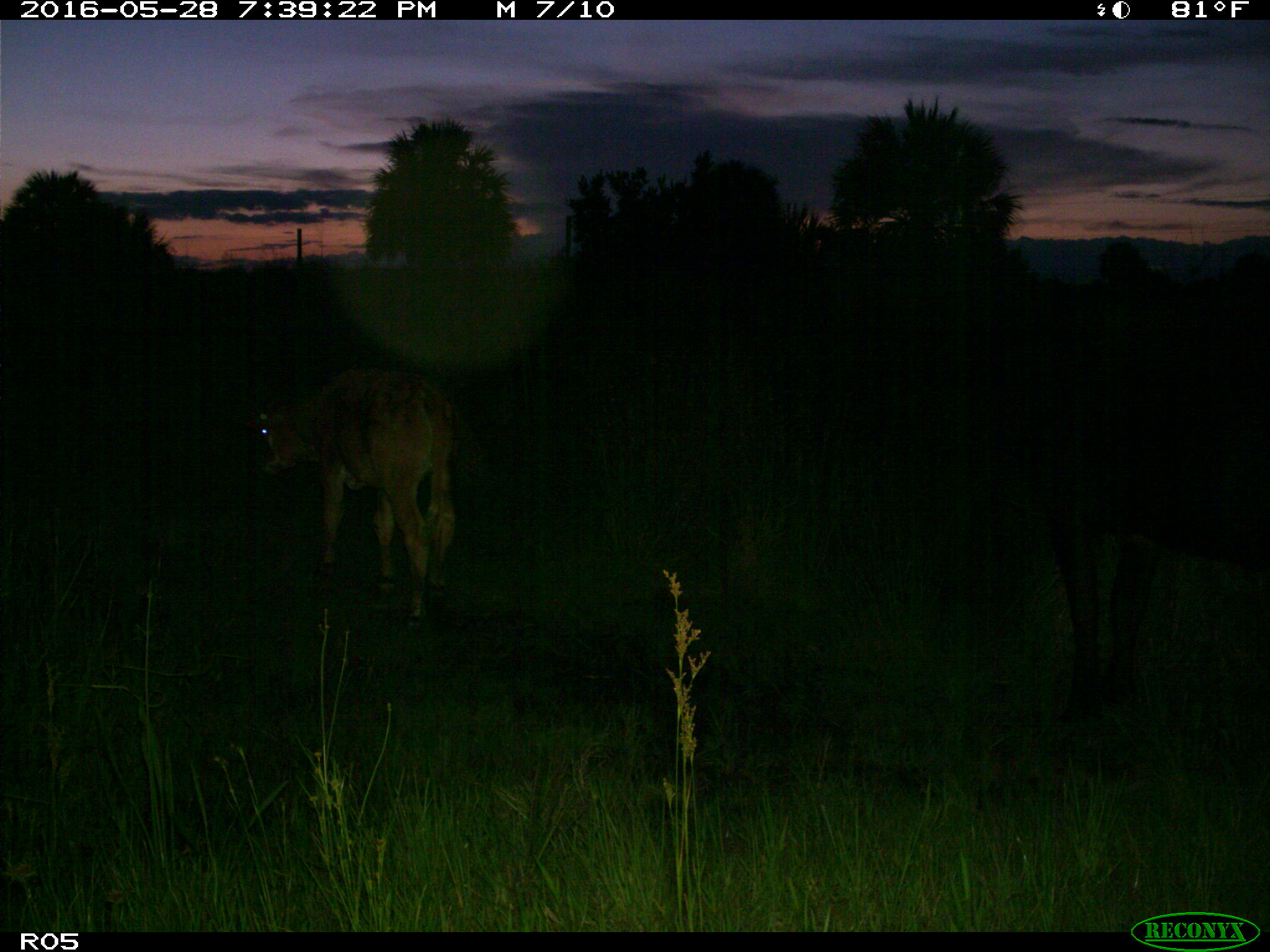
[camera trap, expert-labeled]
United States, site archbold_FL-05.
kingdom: Animalia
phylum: Chordata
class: Mammalia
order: Artiodactyla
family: Bovidae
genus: Bos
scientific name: Bos taurus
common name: domestic cow